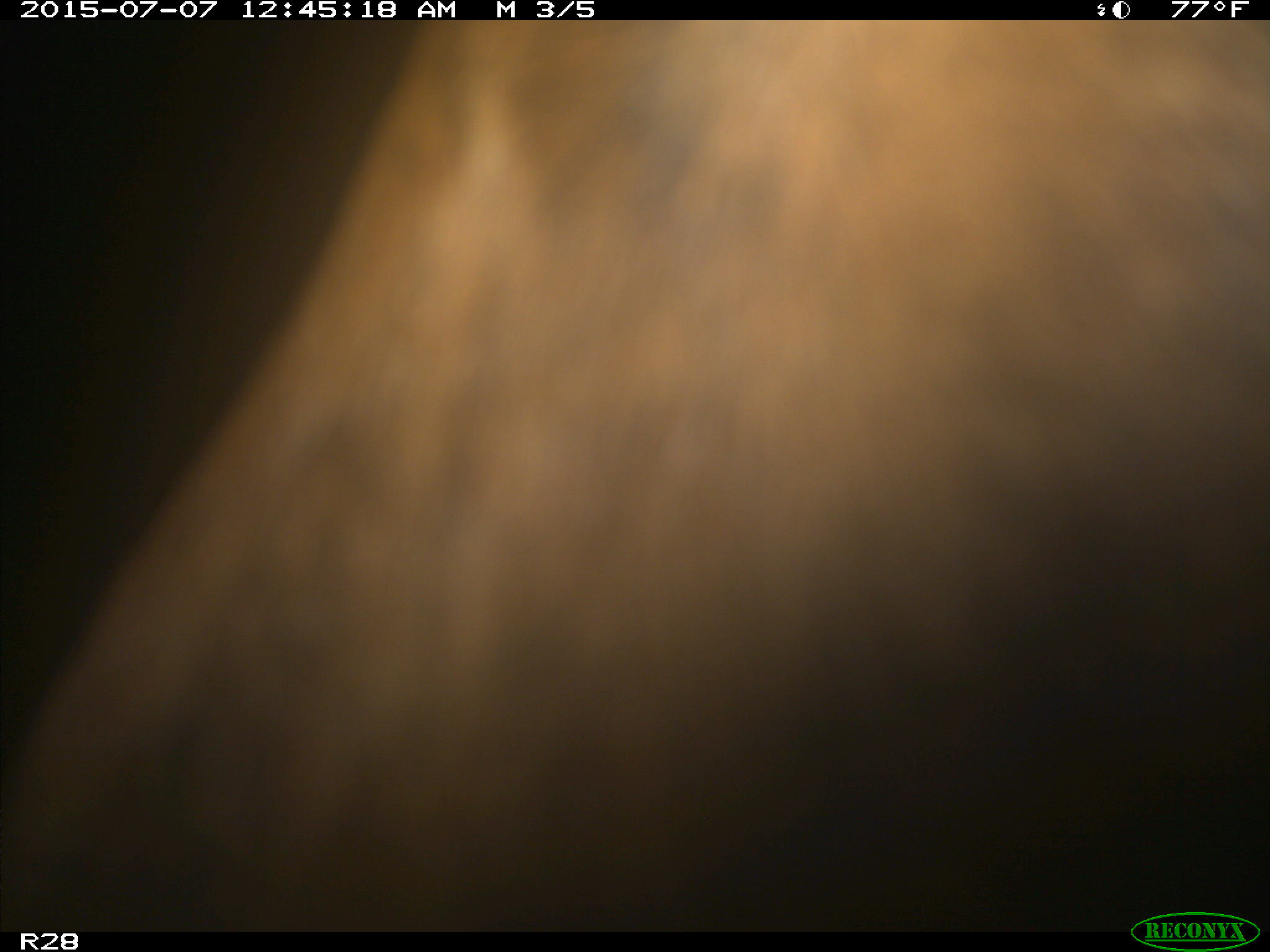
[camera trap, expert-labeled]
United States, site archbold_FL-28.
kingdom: Animalia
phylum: Chordata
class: Mammalia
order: Artiodactyla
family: Bovidae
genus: Bos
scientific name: Bos taurus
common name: domestic cow